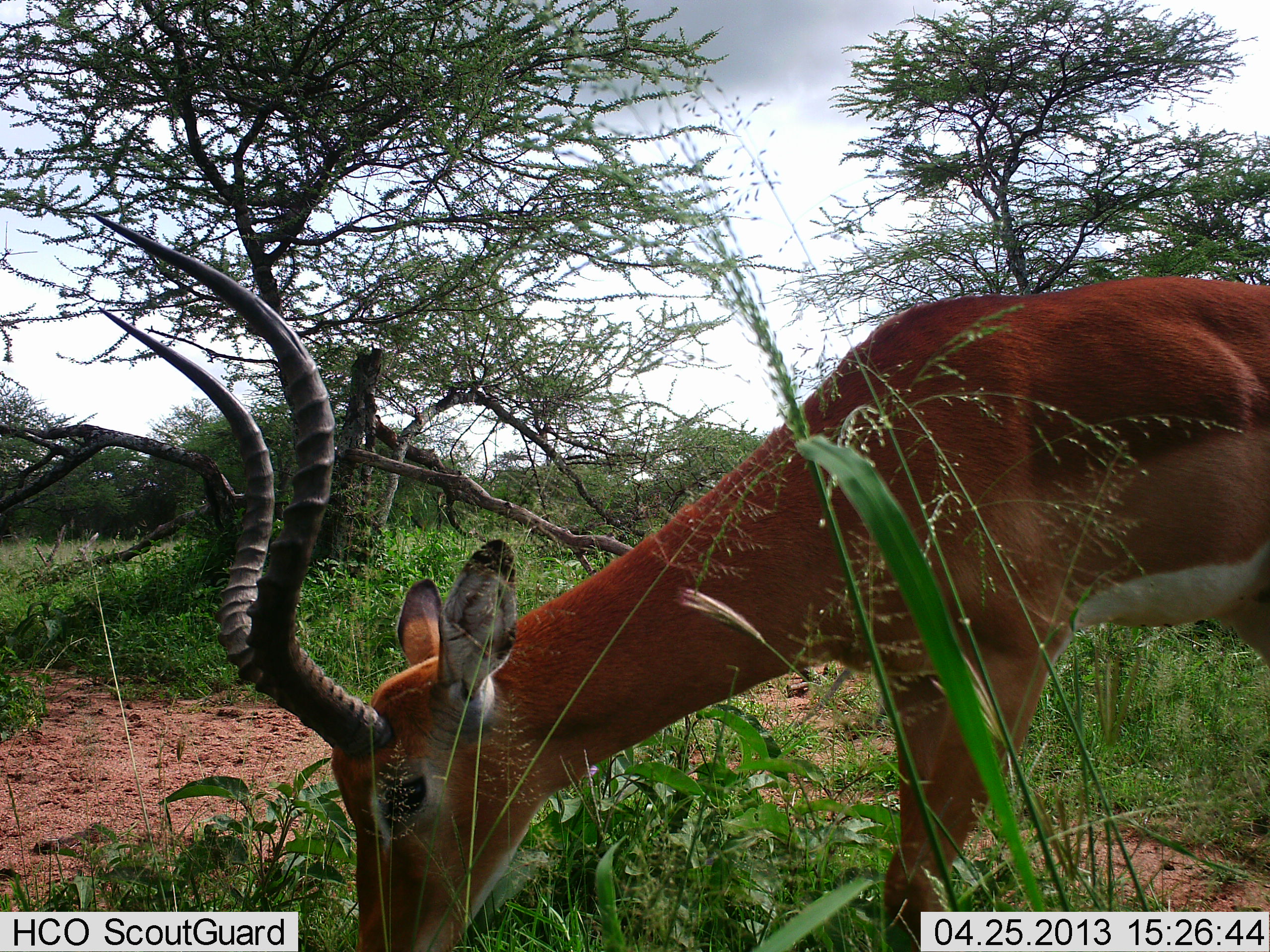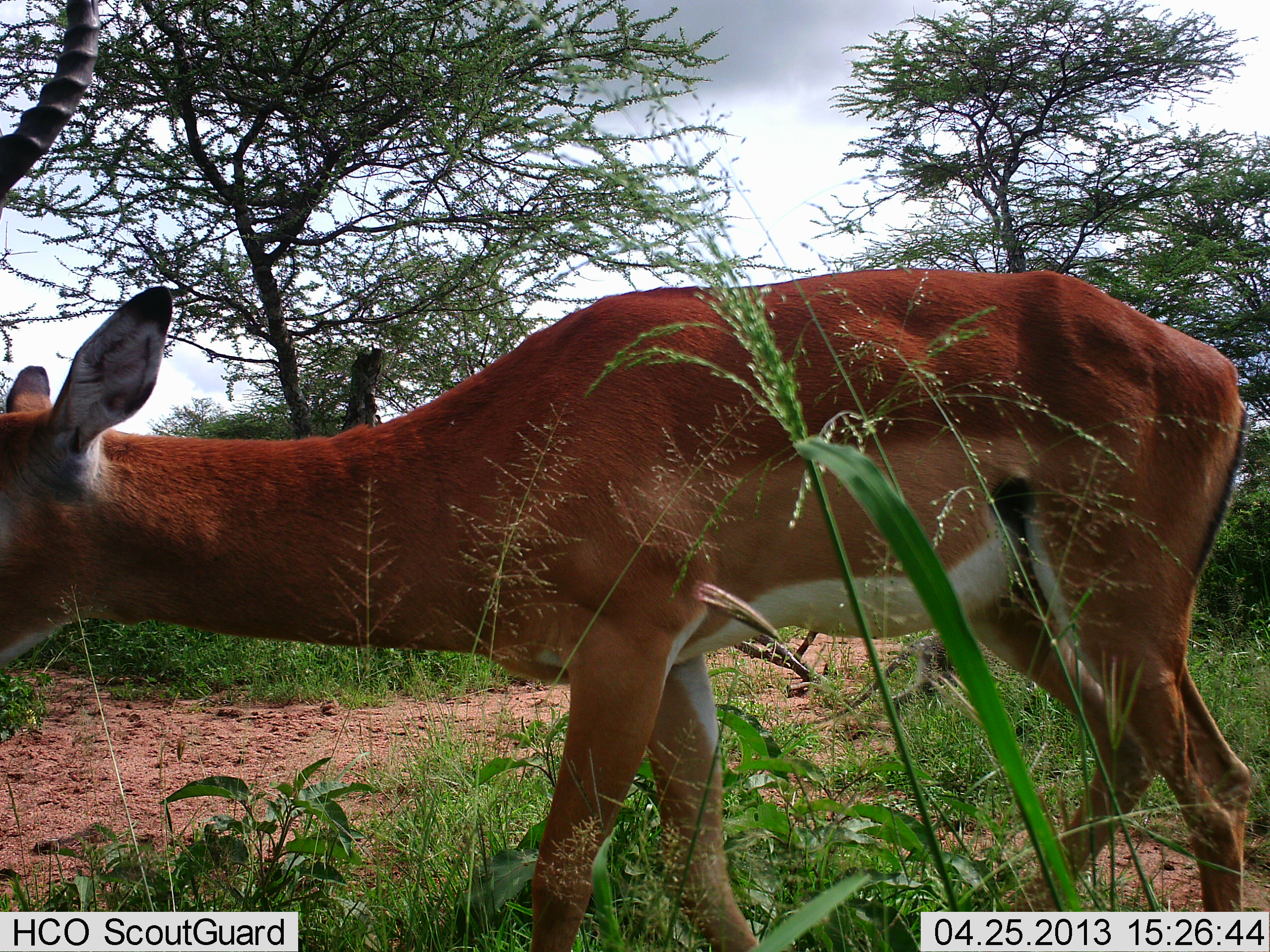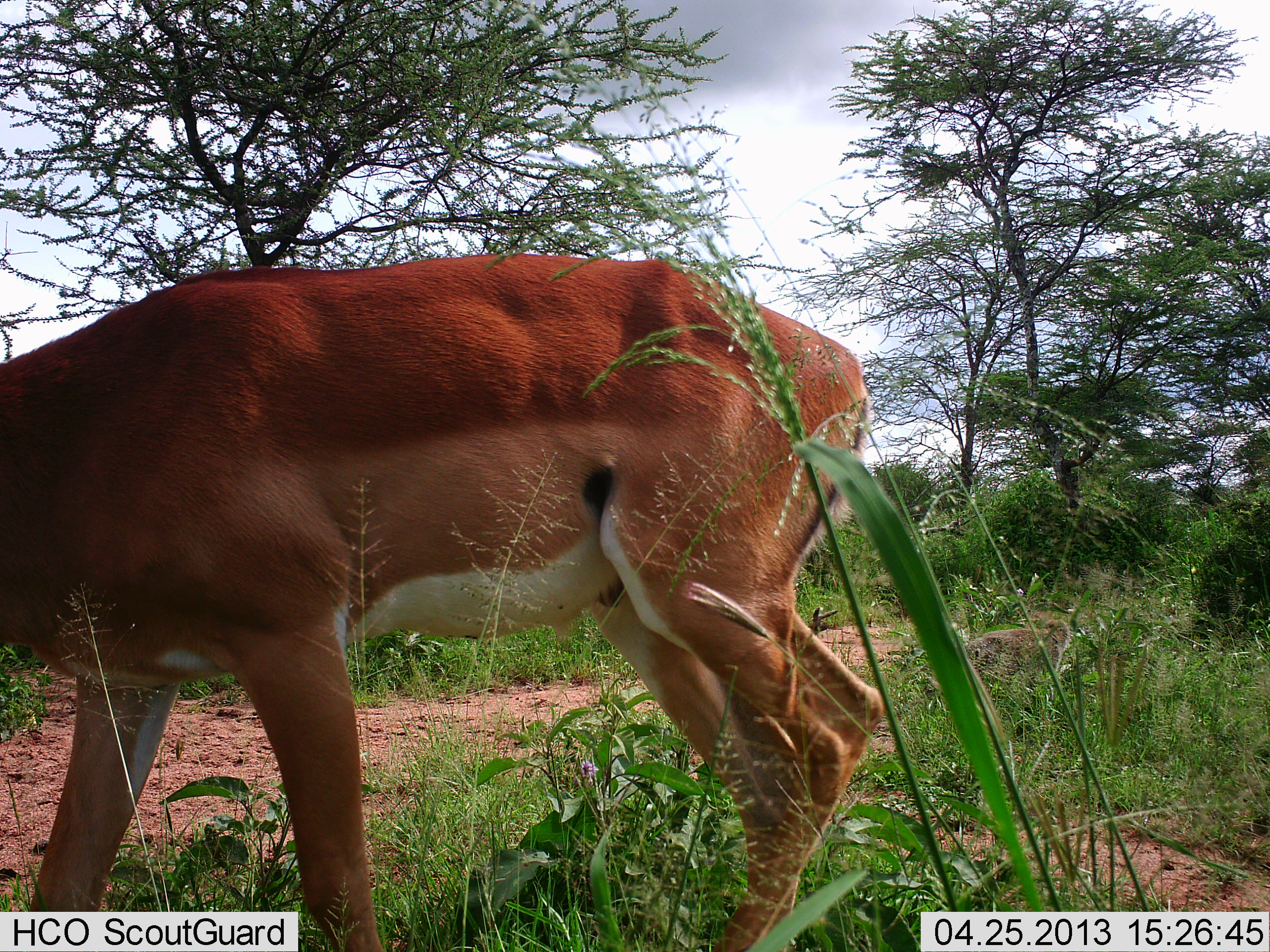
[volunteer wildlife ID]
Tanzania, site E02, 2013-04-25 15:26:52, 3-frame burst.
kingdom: Animalia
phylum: Chordata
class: Mammalia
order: Artiodactyla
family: Bovidae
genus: Aepyceros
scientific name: Aepyceros melampus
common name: impala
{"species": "impala (Aepyceros melampus)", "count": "1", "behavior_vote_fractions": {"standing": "8%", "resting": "0%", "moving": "62%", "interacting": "8%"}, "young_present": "4%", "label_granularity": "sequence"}